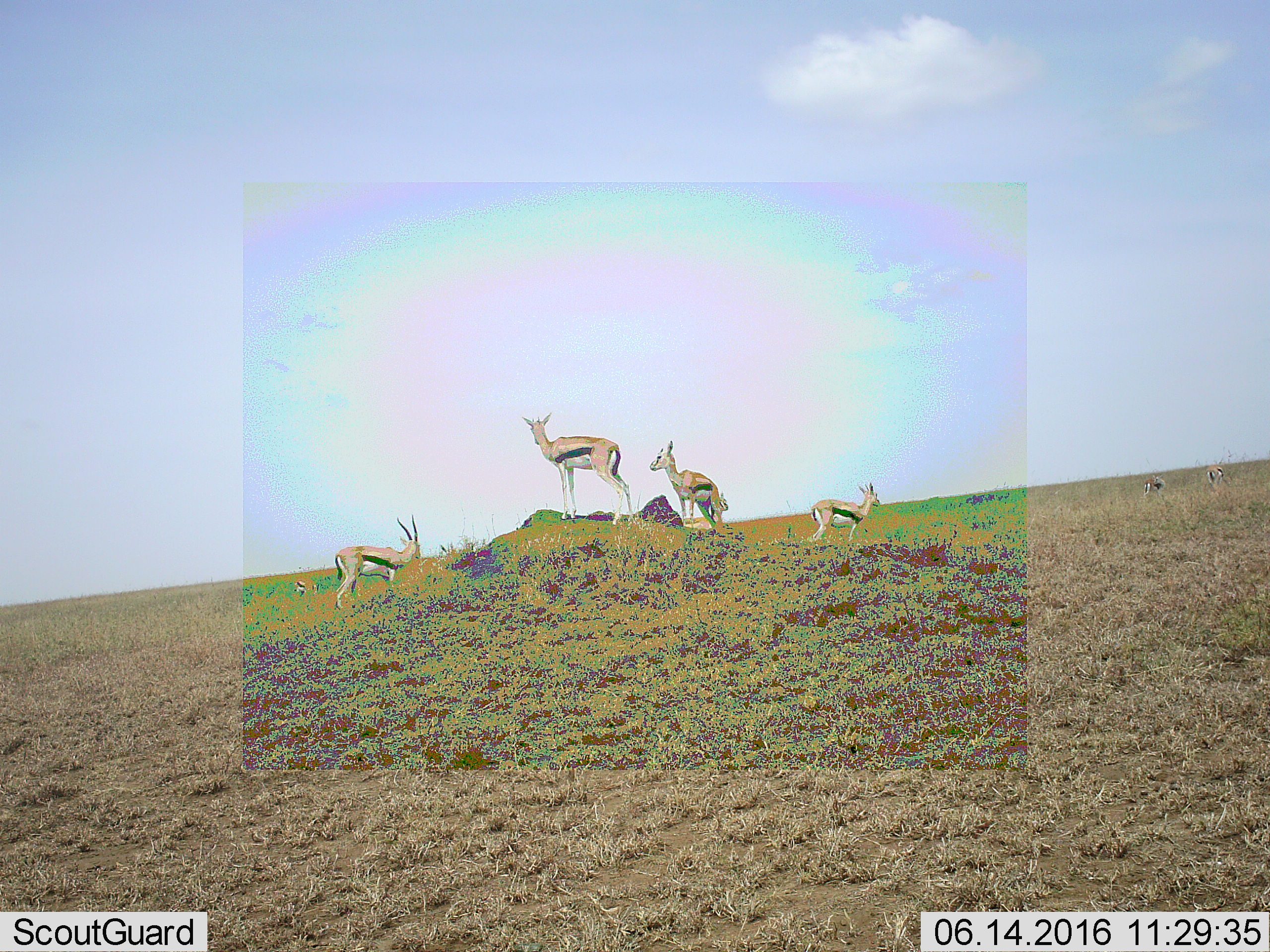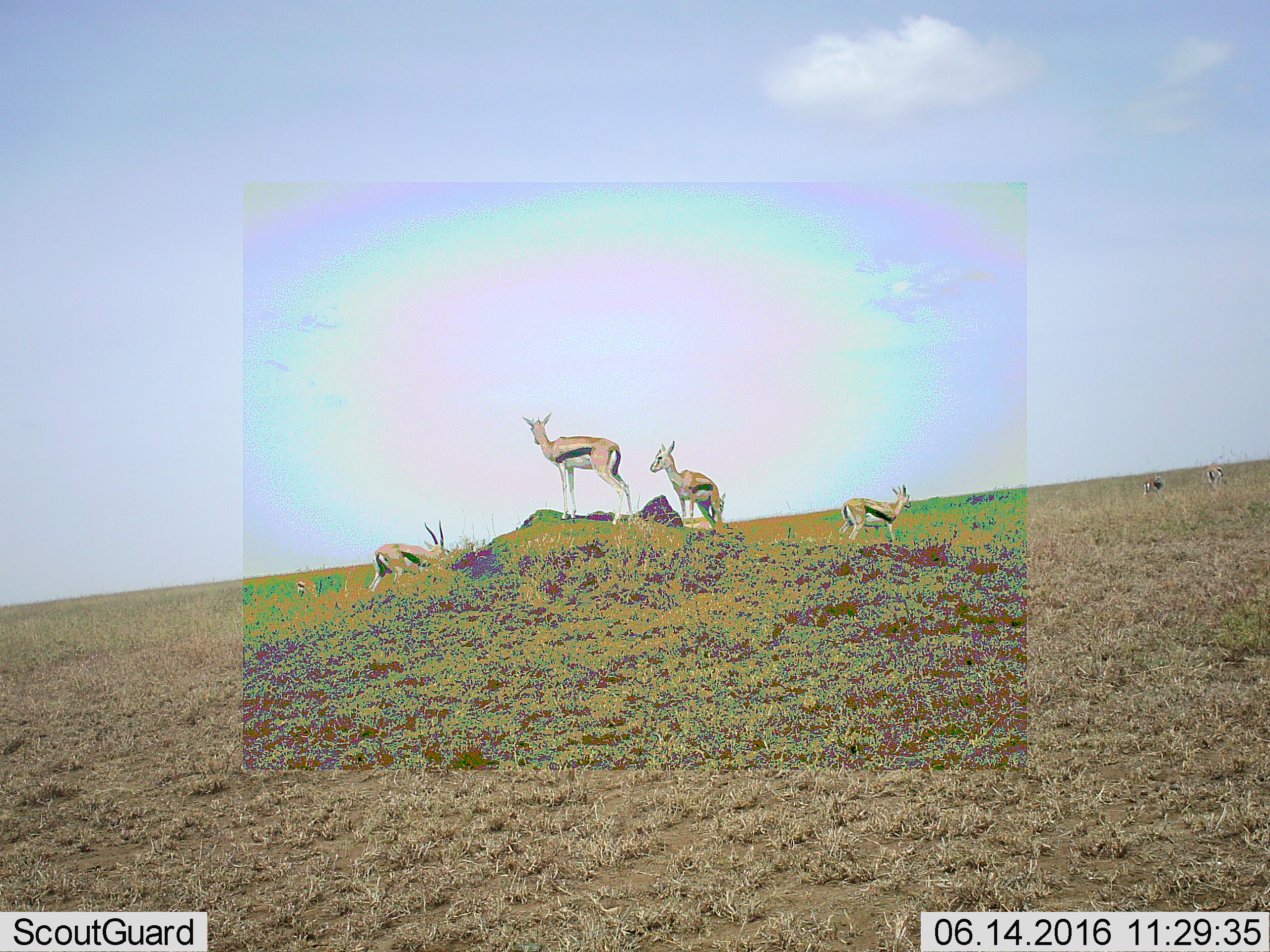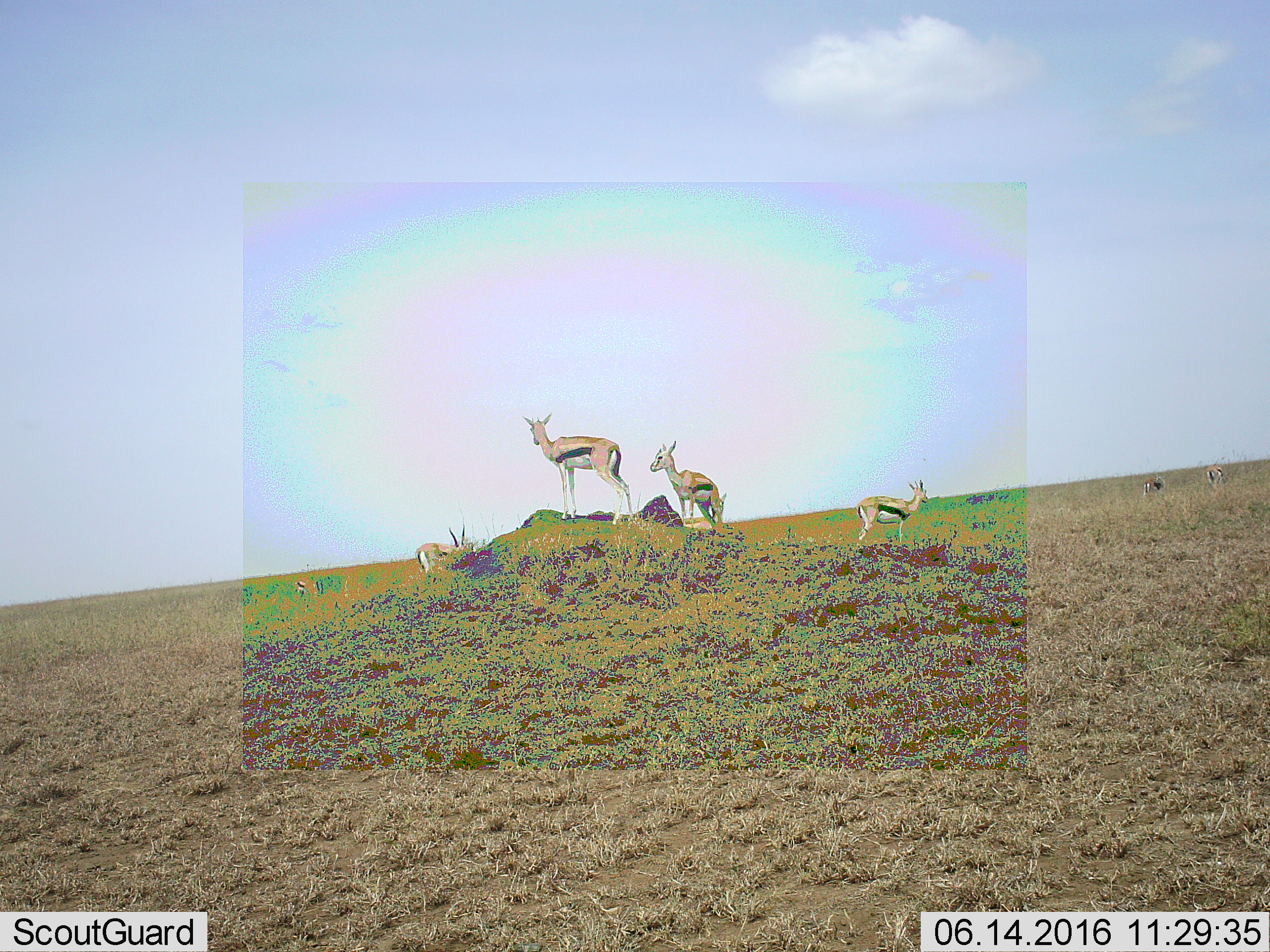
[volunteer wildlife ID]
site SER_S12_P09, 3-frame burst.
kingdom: Animalia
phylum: Chordata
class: Mammalia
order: Artiodactyla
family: Bovidae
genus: Eudorcas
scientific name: Eudorcas thomsonii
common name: thomson's gazelle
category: gazellethomsons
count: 7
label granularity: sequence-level